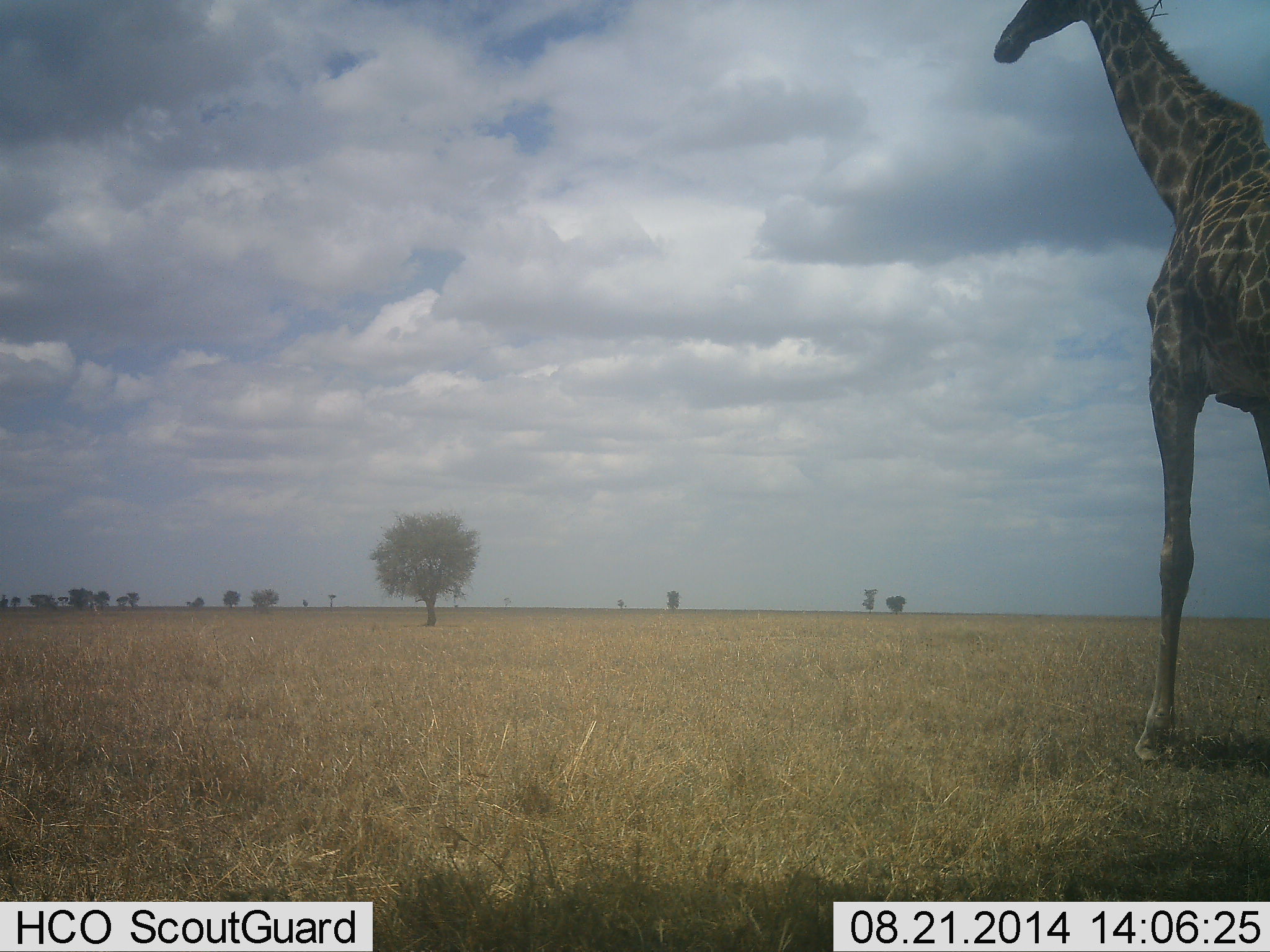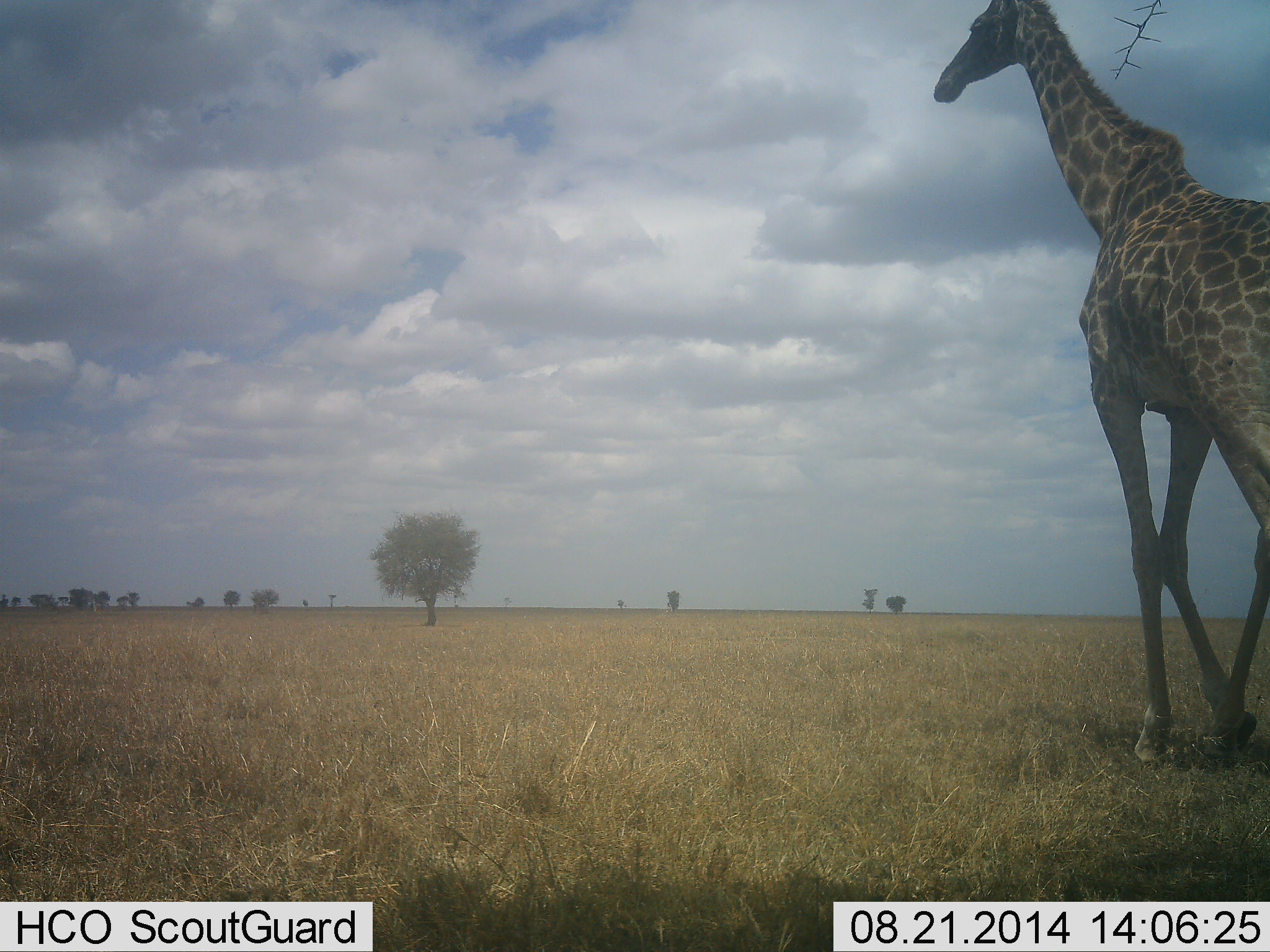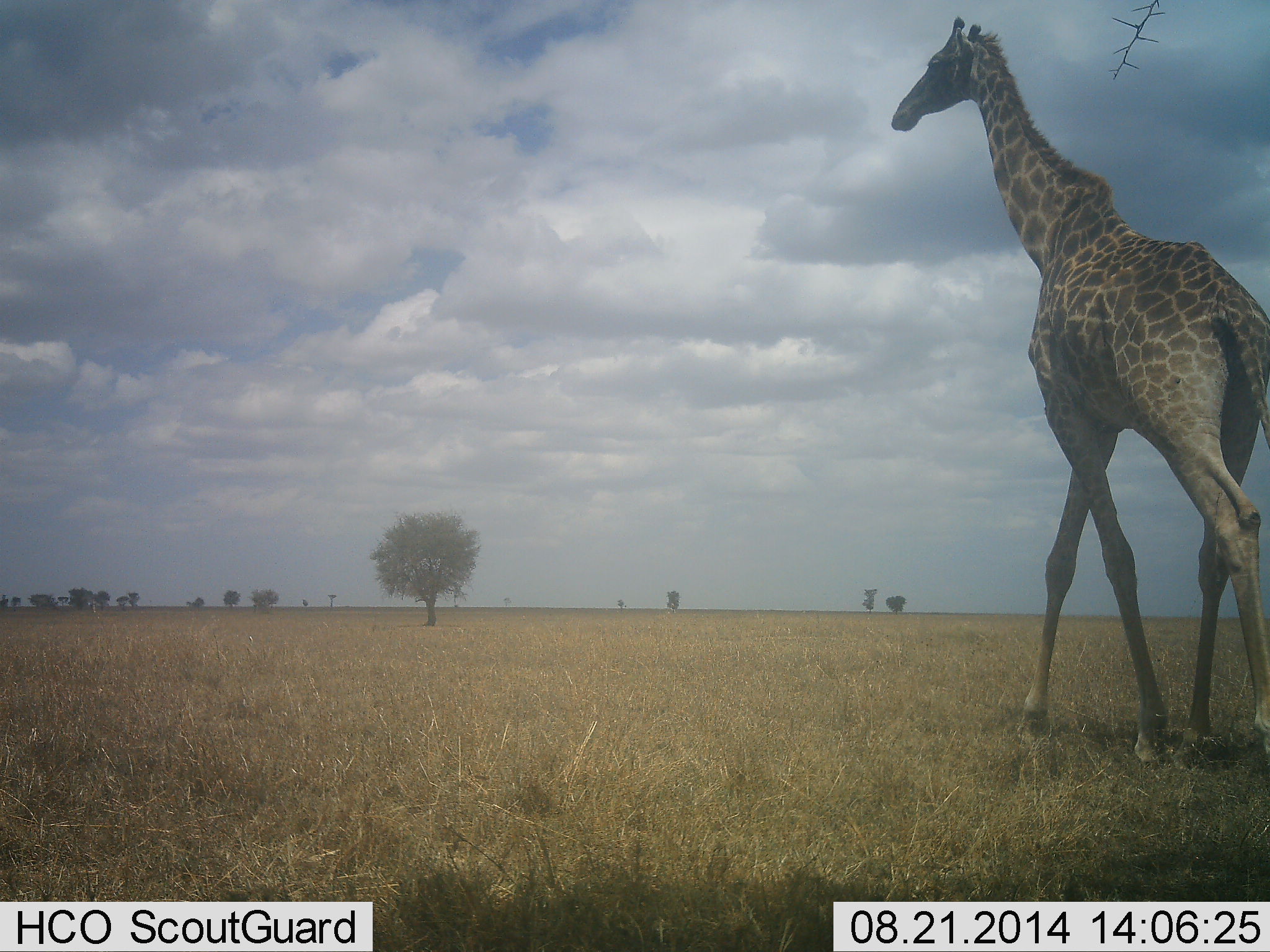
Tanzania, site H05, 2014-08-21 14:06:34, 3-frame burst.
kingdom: Animalia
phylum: Chordata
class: Mammalia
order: Artiodactyla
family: Giraffidae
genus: Giraffa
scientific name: Giraffa camelopardalis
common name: giraffe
Giraffe (Giraffa camelopardalis), count 1. Behavior (volunteer vote fractions): standing 0%, resting 0%, moving 100%, interacting 0%. Young present (vote fraction): 0%. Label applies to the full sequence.